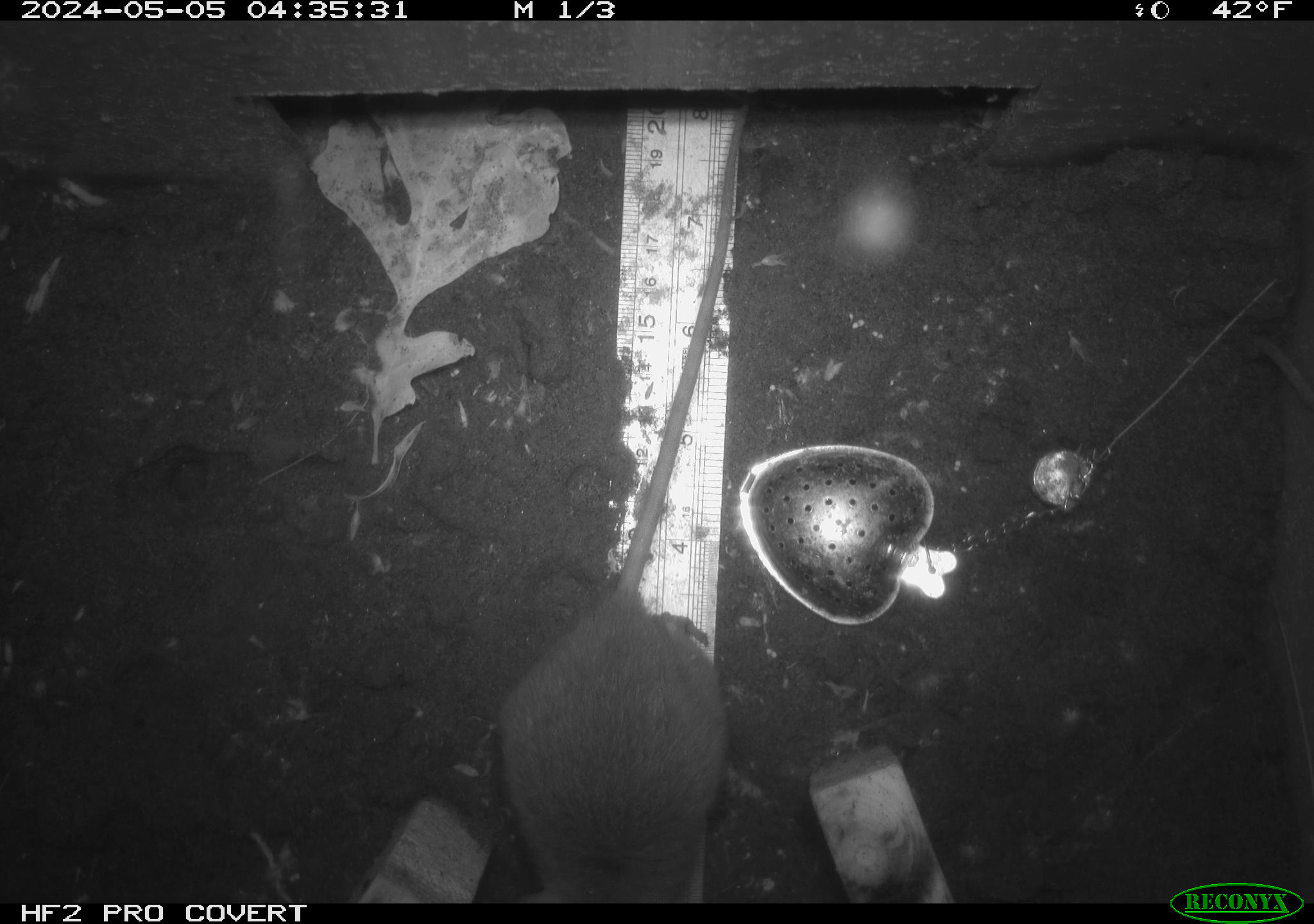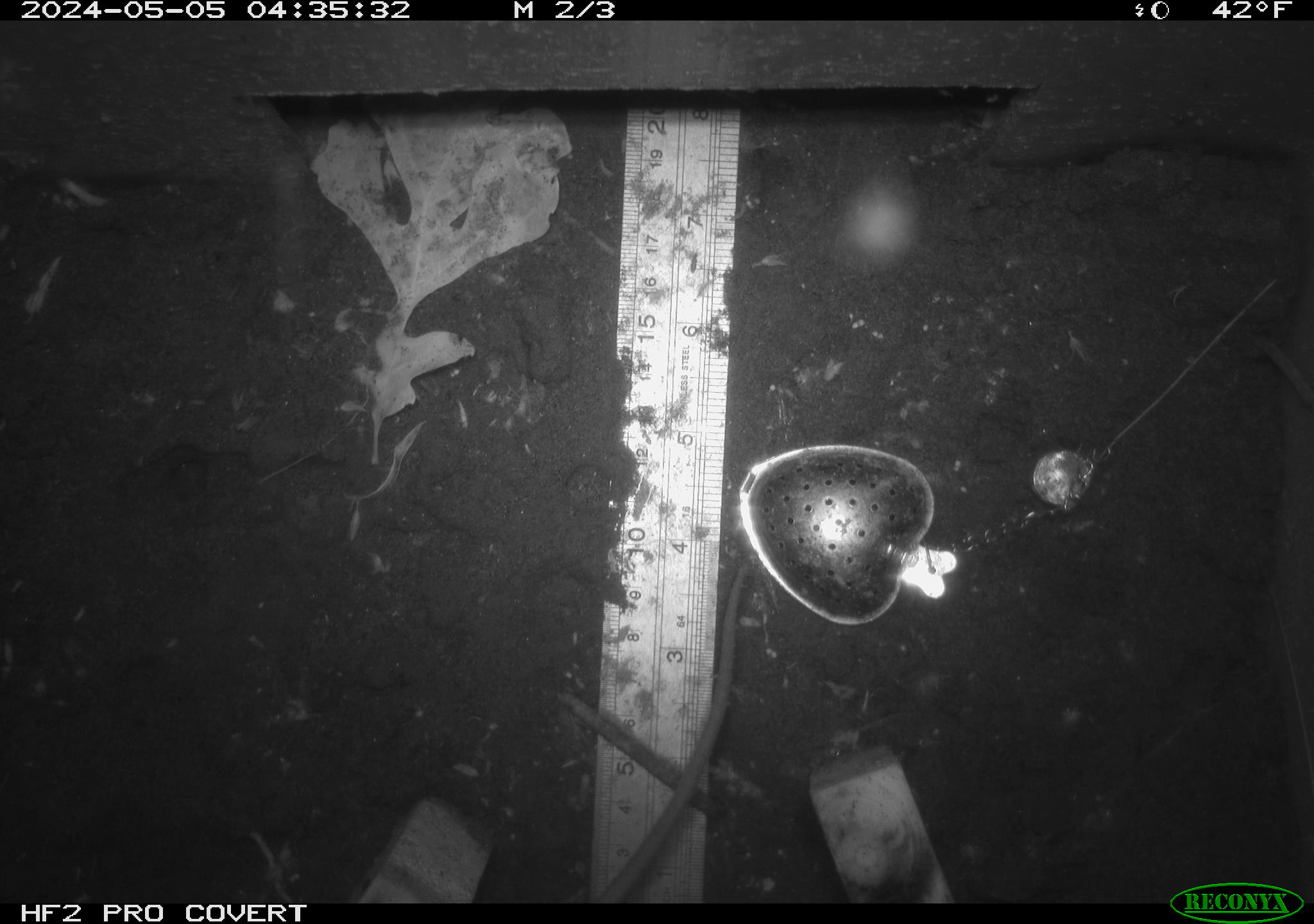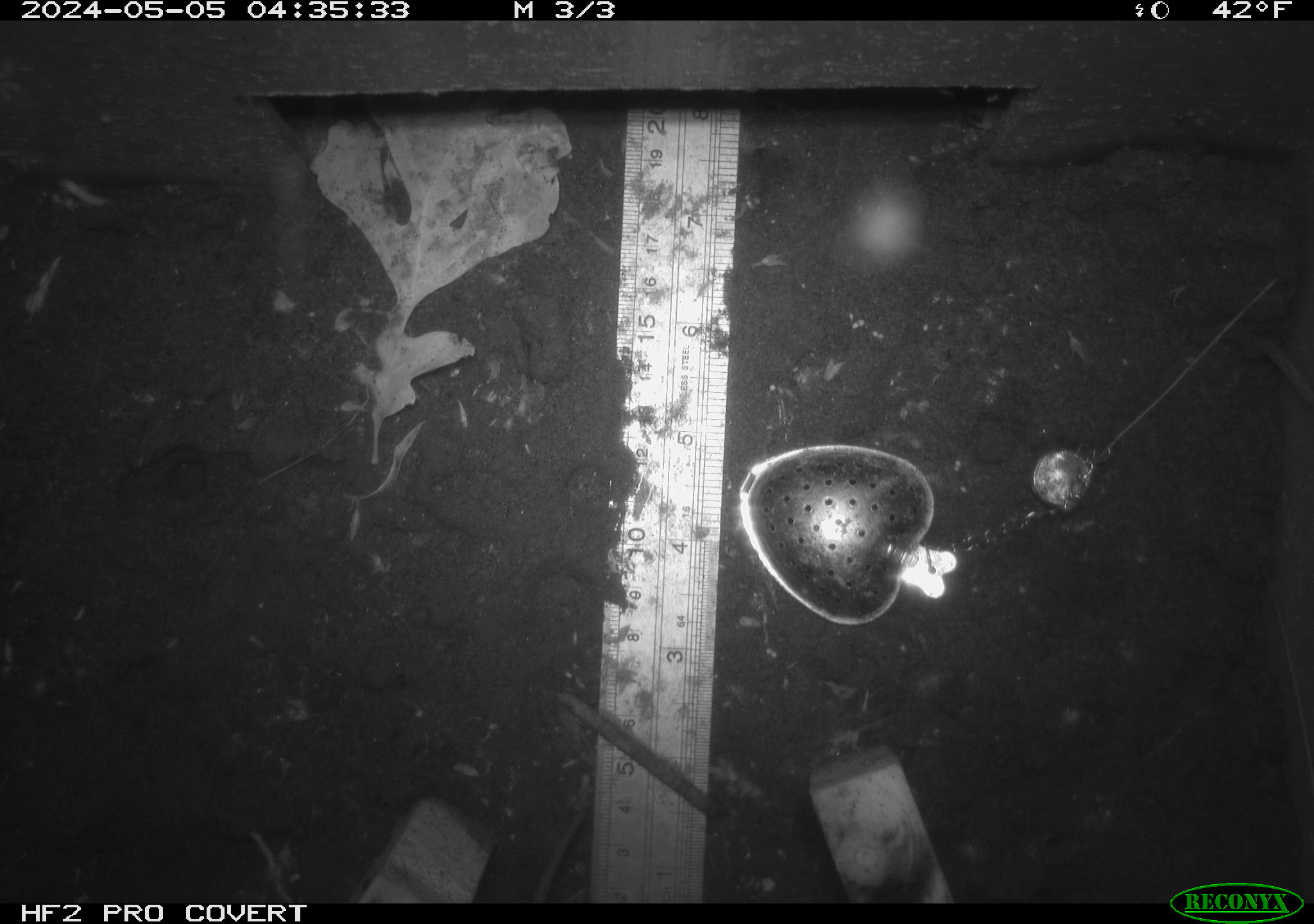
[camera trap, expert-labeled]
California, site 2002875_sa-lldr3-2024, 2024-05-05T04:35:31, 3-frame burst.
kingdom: Animalia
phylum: Chordata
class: Mammalia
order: Rodentia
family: Muridae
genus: Rattus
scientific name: Rattus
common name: rat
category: rattus species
Rattus species (rat) (Rattus).